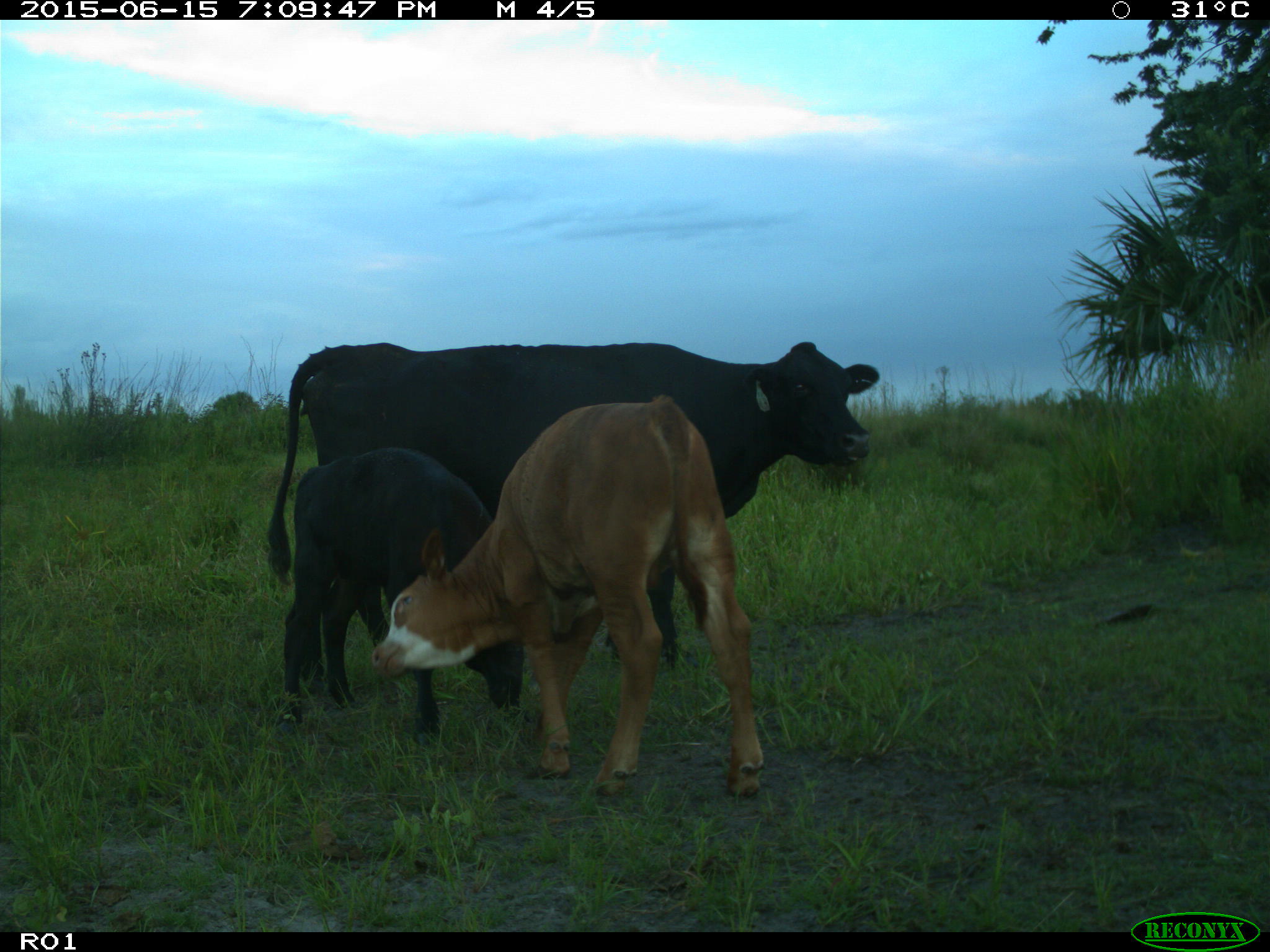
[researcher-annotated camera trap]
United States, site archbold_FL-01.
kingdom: Animalia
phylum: Chordata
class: Mammalia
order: Artiodactyla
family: Bovidae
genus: Bos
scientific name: Bos taurus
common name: domestic cow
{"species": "Bos taurus (domestic cow)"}